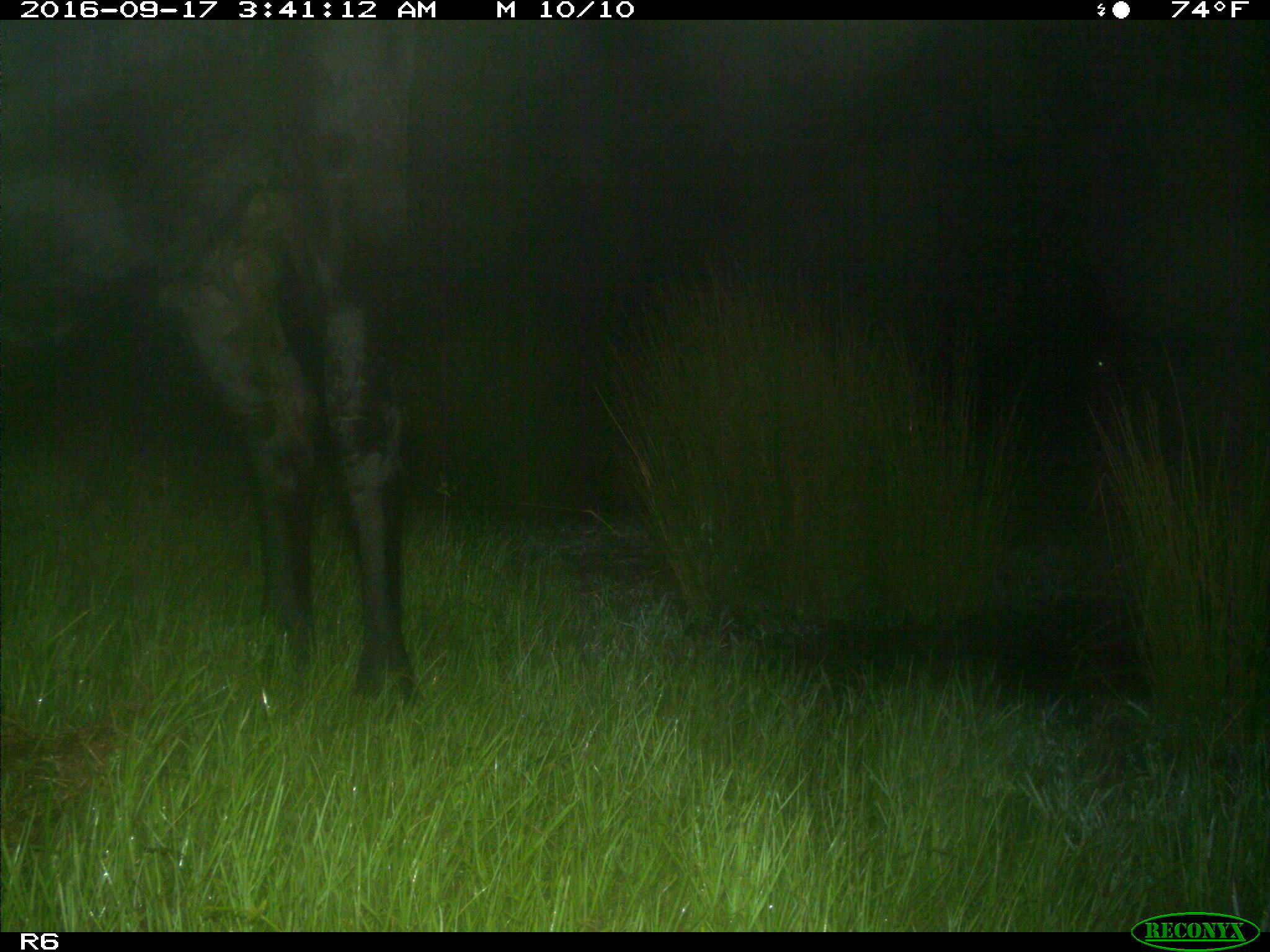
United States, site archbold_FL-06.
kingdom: Animalia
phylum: Chordata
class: Mammalia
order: Artiodactyla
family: Bovidae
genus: Bos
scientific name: Bos taurus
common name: domestic cow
Bos taurus (domestic cow).